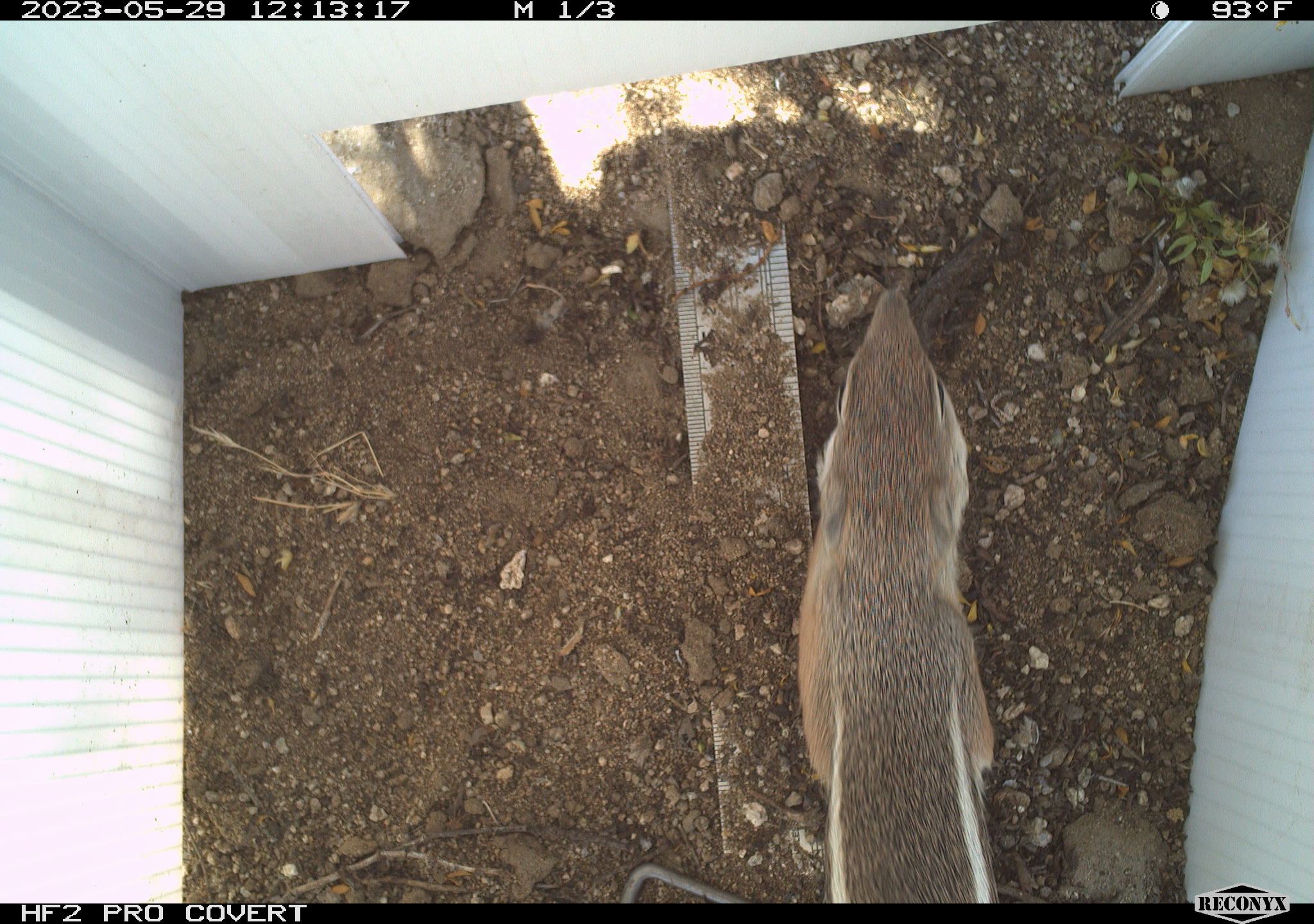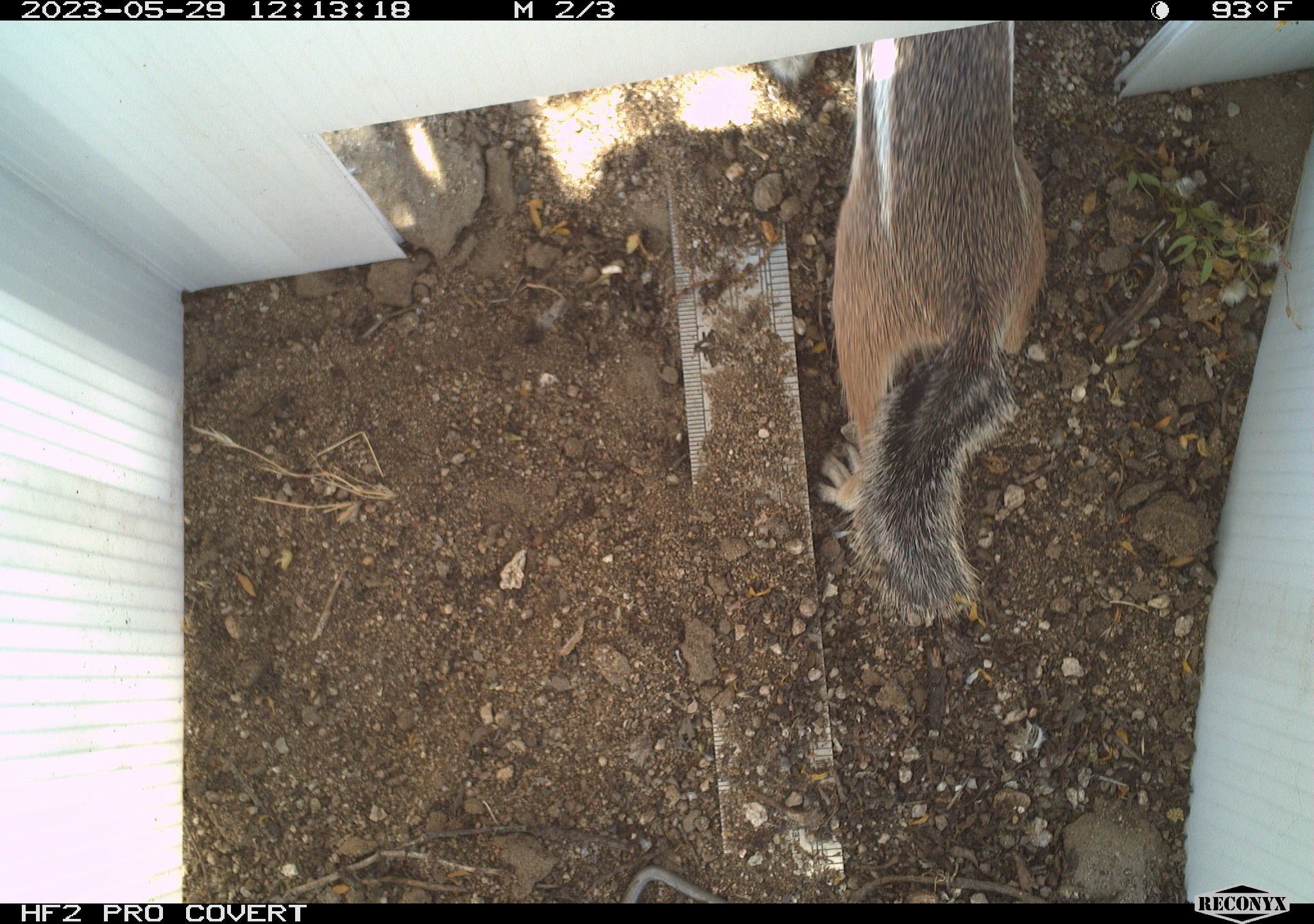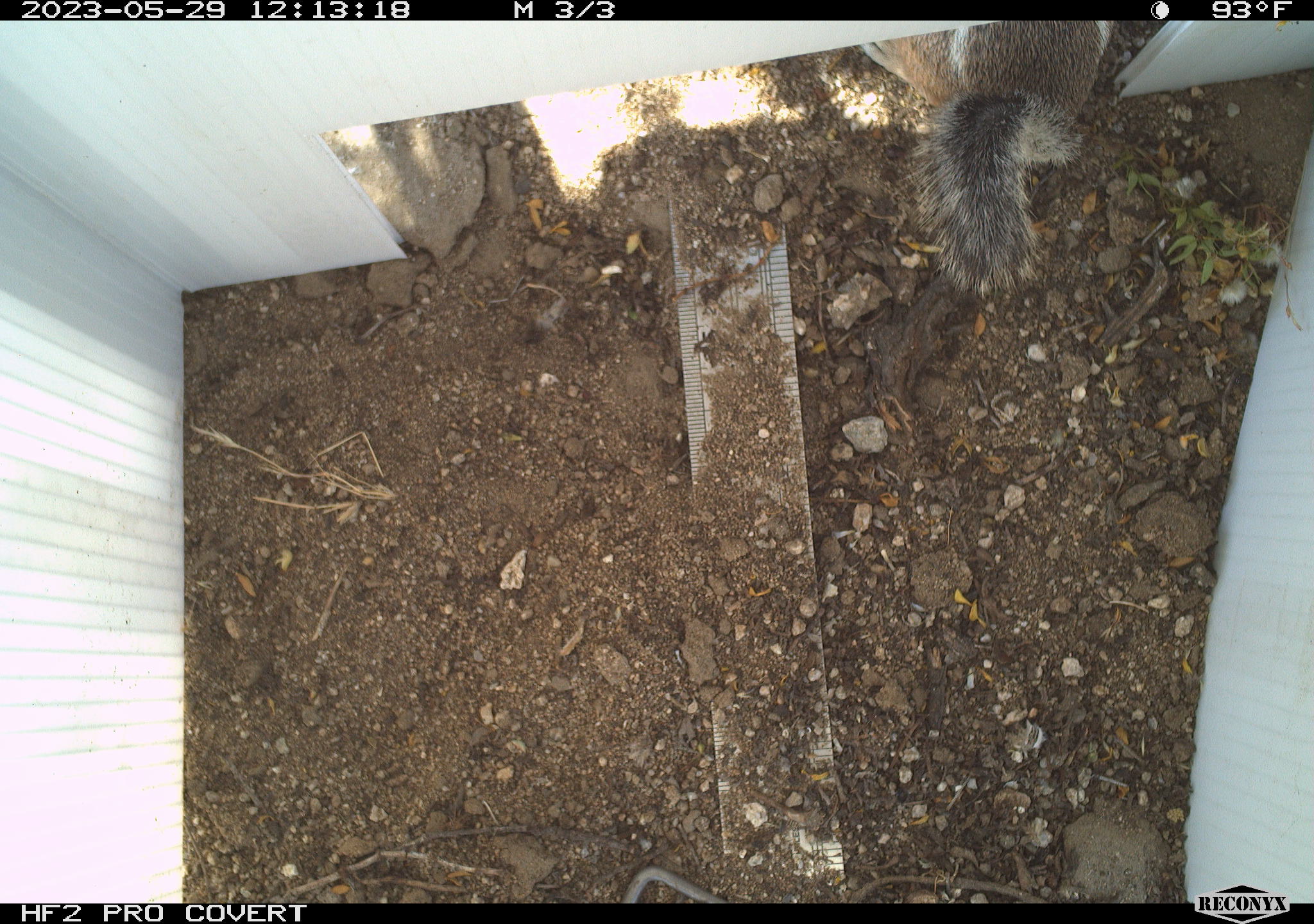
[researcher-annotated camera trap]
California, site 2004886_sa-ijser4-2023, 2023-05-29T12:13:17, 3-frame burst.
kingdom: Animalia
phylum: Chordata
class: Mammalia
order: Rodentia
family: Sciuridae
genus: Ammospermophilus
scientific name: Ammospermophilus leucurus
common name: white-tailed antelope squirrel